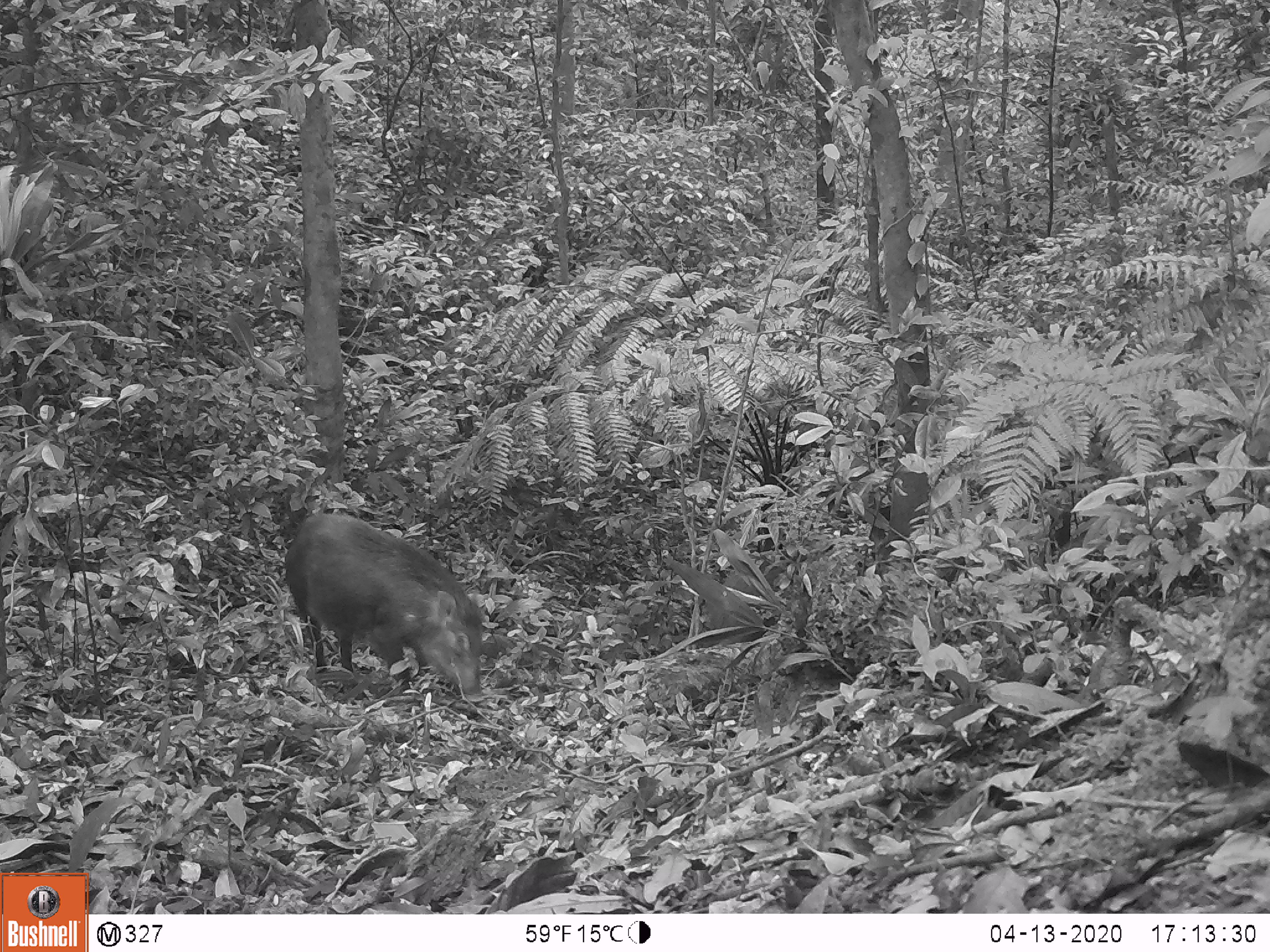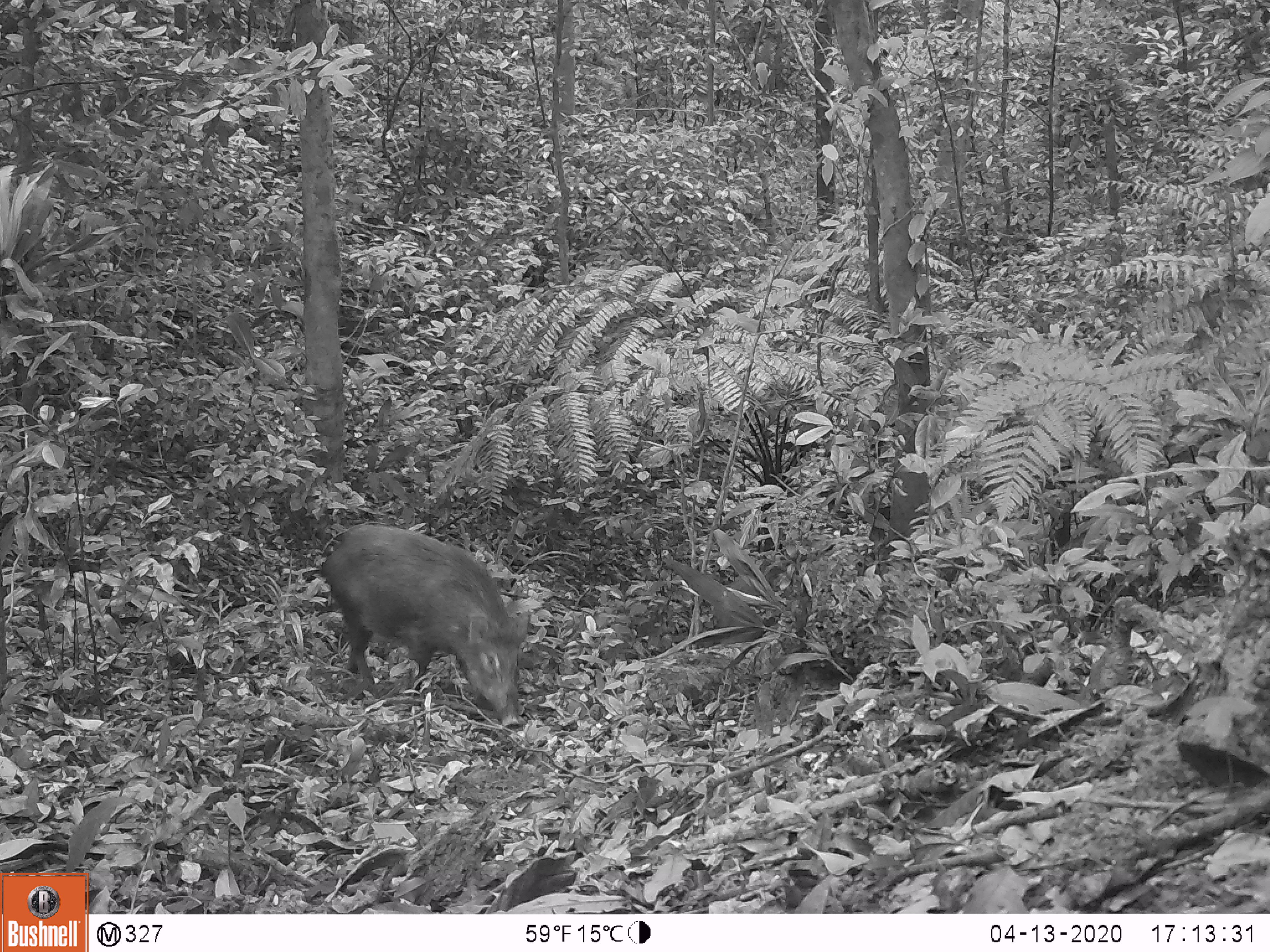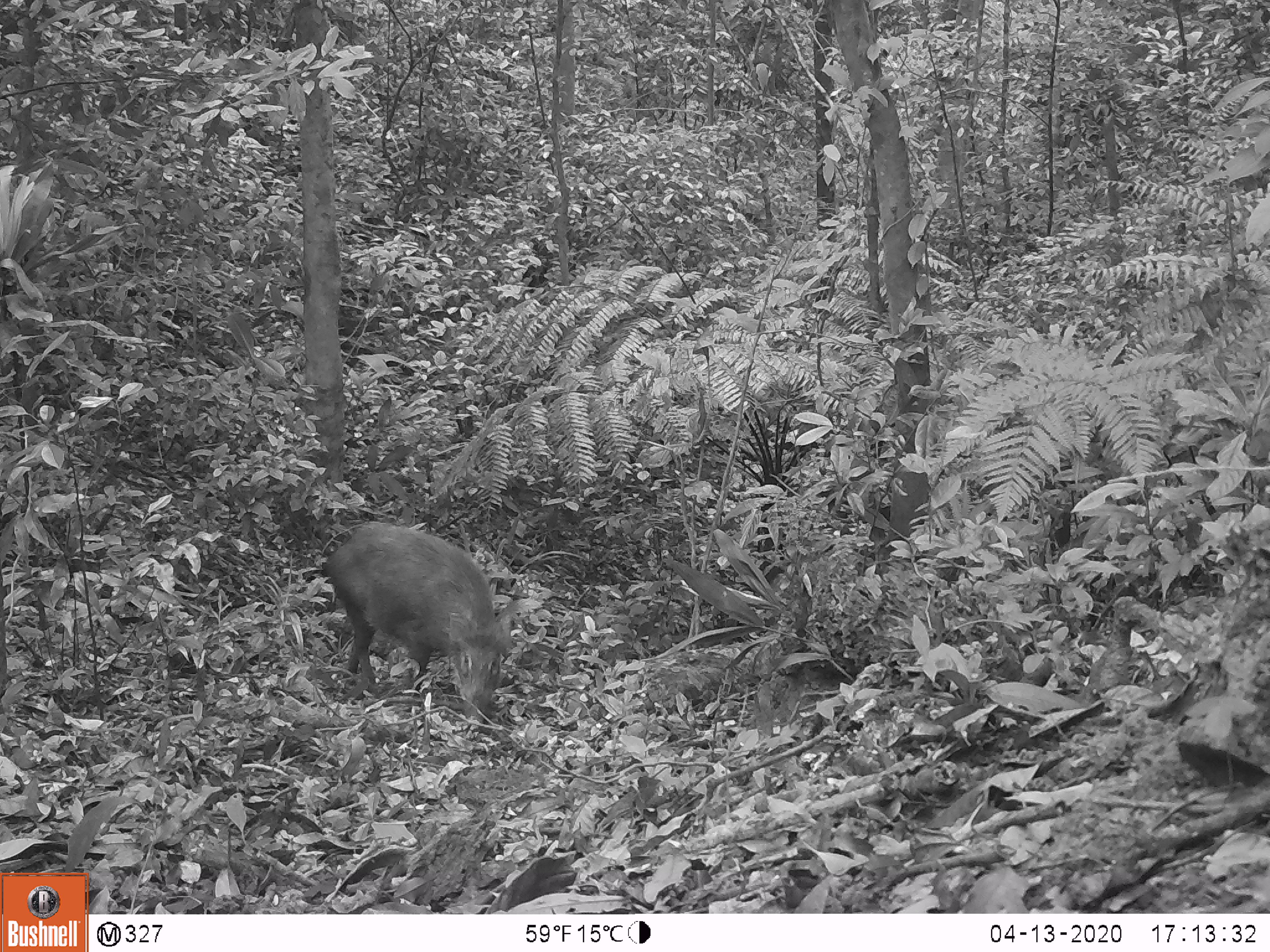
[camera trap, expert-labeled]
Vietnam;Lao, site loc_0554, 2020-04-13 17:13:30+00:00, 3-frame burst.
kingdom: Animalia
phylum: Chordata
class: Mammalia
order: Artiodactyla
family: Suidae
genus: Sus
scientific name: Sus scrofa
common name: eurasian wild pig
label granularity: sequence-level